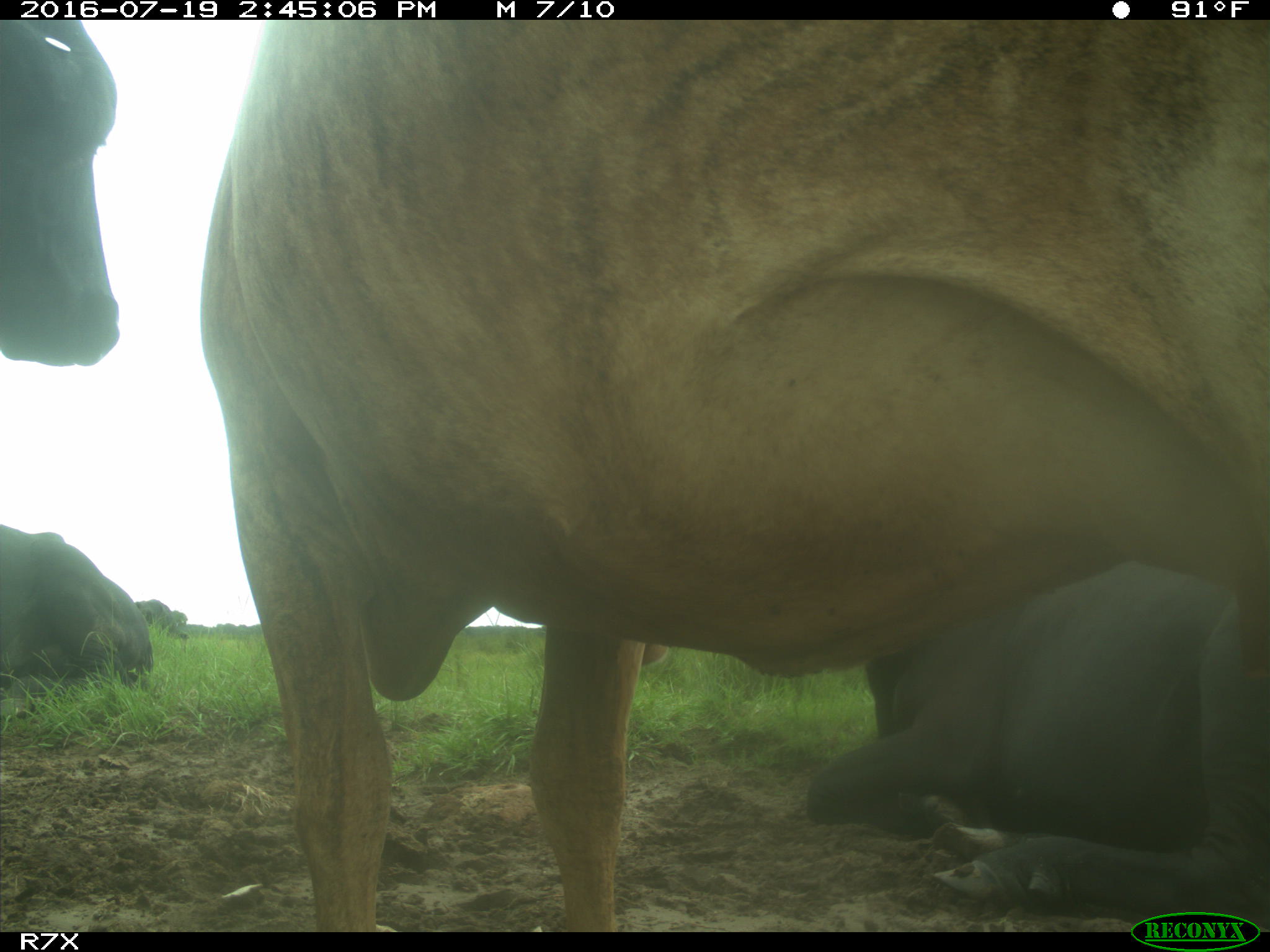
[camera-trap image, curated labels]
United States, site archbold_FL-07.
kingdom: Animalia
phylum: Chordata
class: Mammalia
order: Artiodactyla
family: Bovidae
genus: Bos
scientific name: Bos taurus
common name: domestic cow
Bos taurus (domestic cow).